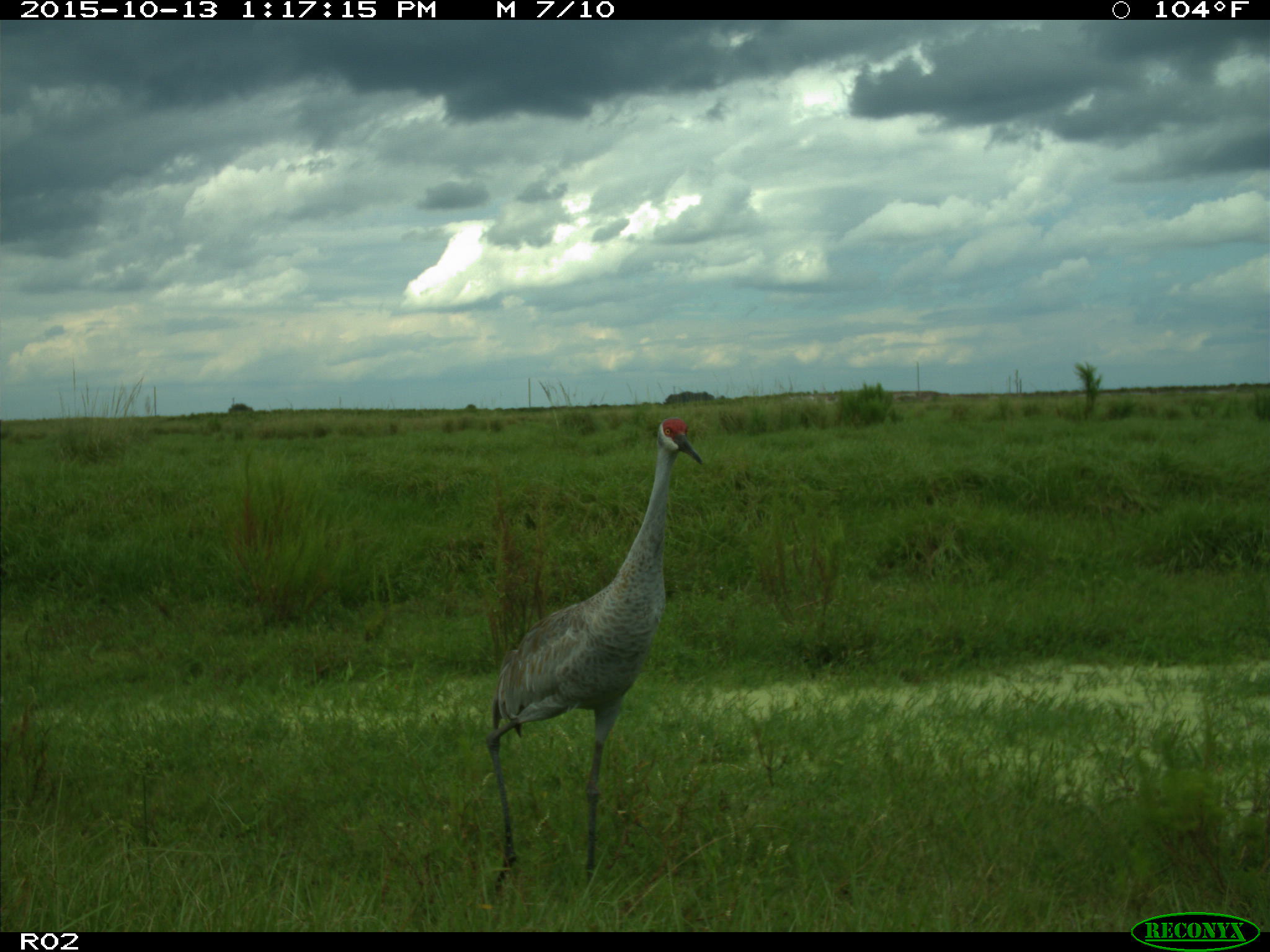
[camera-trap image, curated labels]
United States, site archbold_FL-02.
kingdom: Animalia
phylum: Chordata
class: Aves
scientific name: Aves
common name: birds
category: unidentified bird